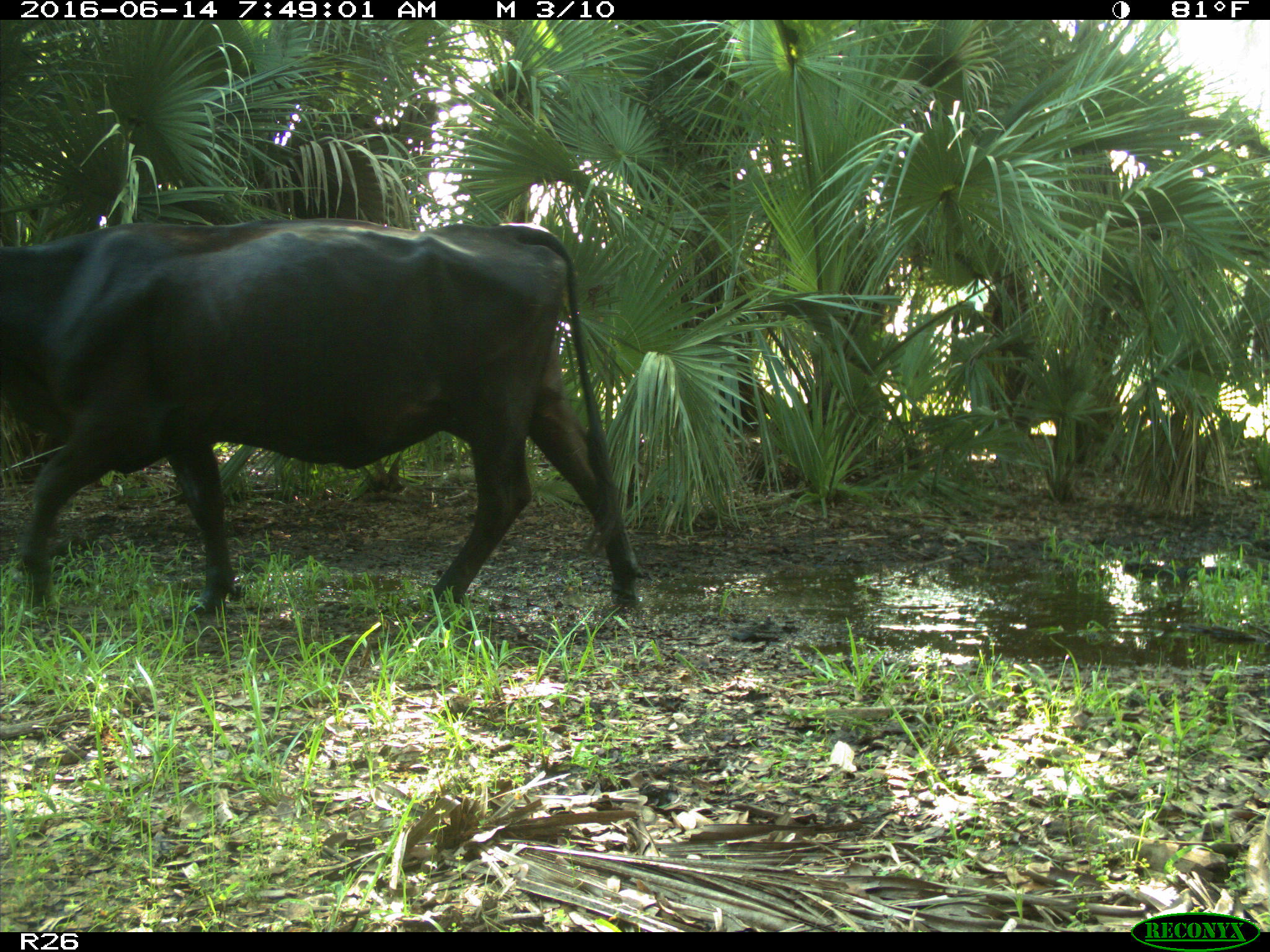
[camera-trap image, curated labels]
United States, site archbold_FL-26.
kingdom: Animalia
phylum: Chordata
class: Mammalia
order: Artiodactyla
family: Bovidae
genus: Bos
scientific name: Bos taurus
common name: domestic cow